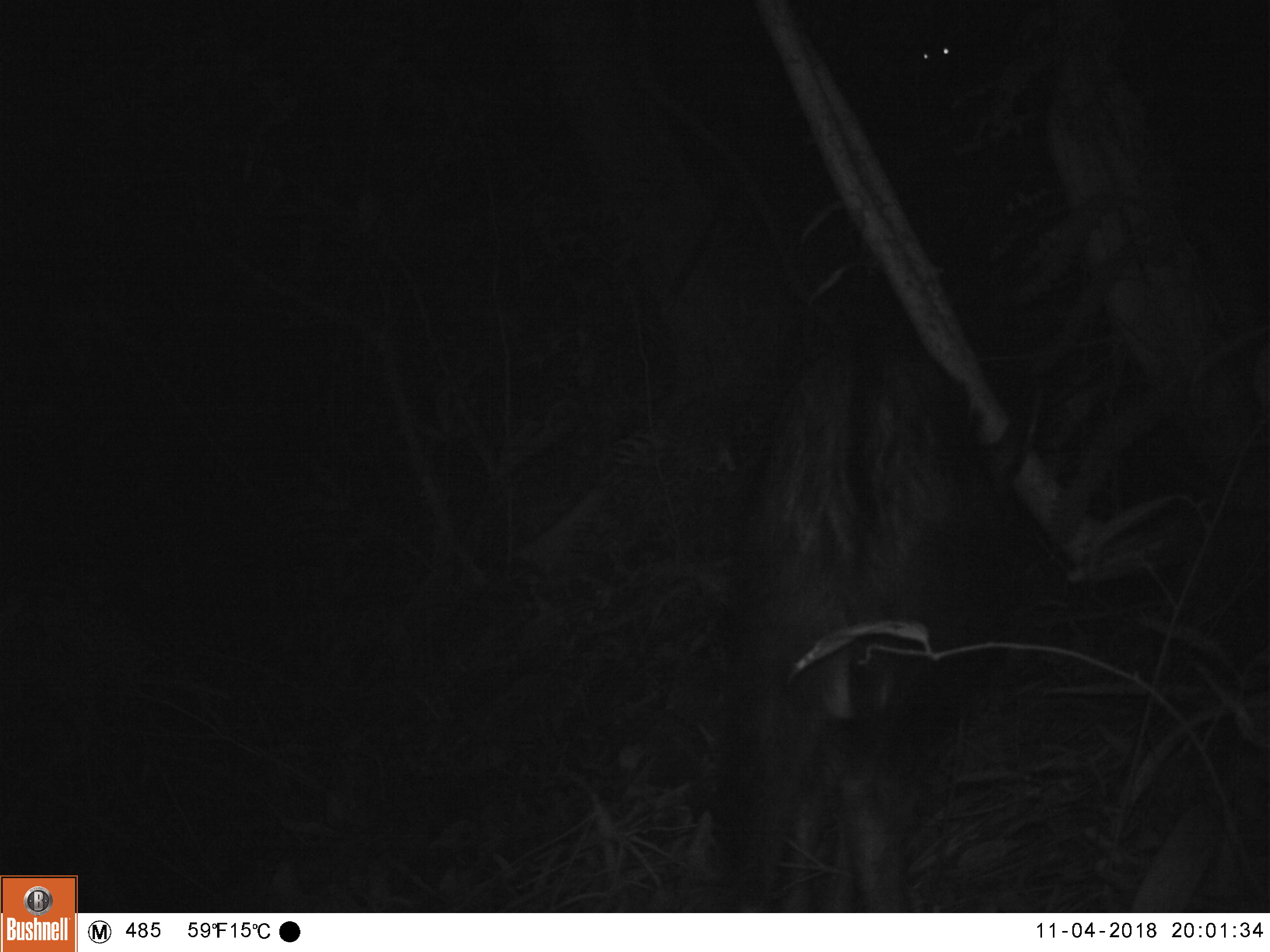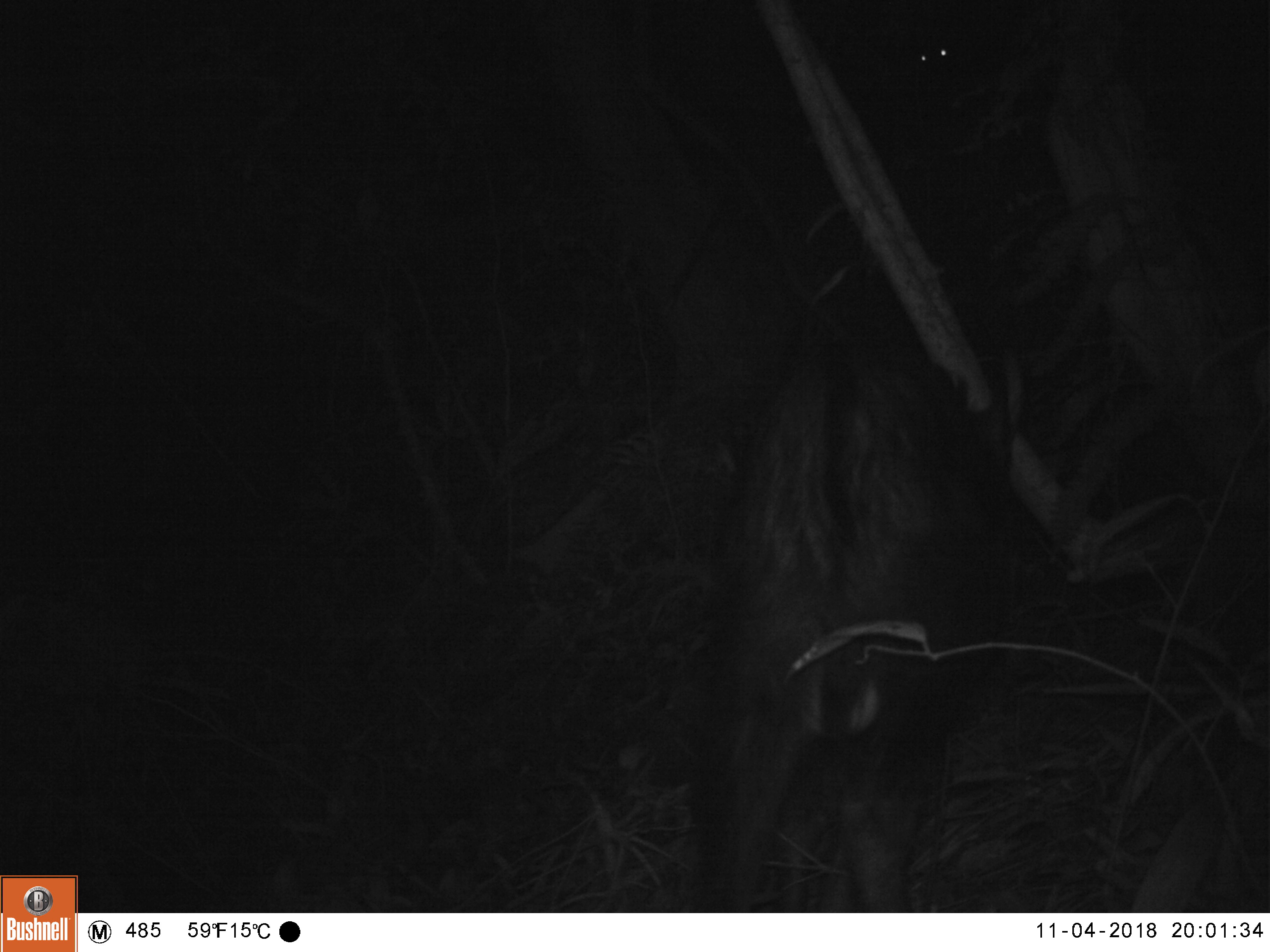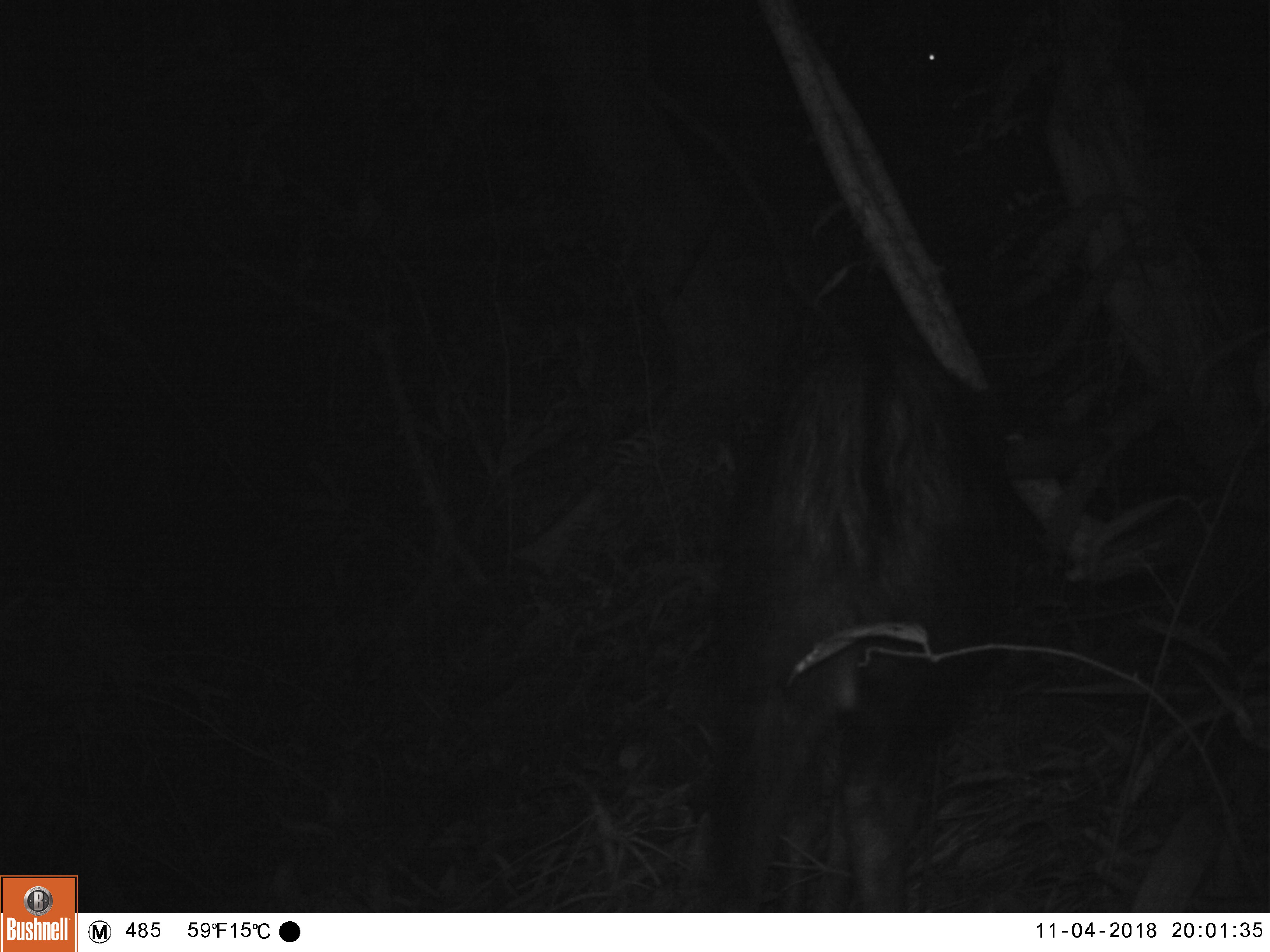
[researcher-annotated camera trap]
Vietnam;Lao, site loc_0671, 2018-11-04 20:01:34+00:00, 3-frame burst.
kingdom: Animalia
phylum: Chordata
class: Mammalia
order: Artiodactyla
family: Bovidae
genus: Capricornis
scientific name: Capricornis sumatraensis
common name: chinese serow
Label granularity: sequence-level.